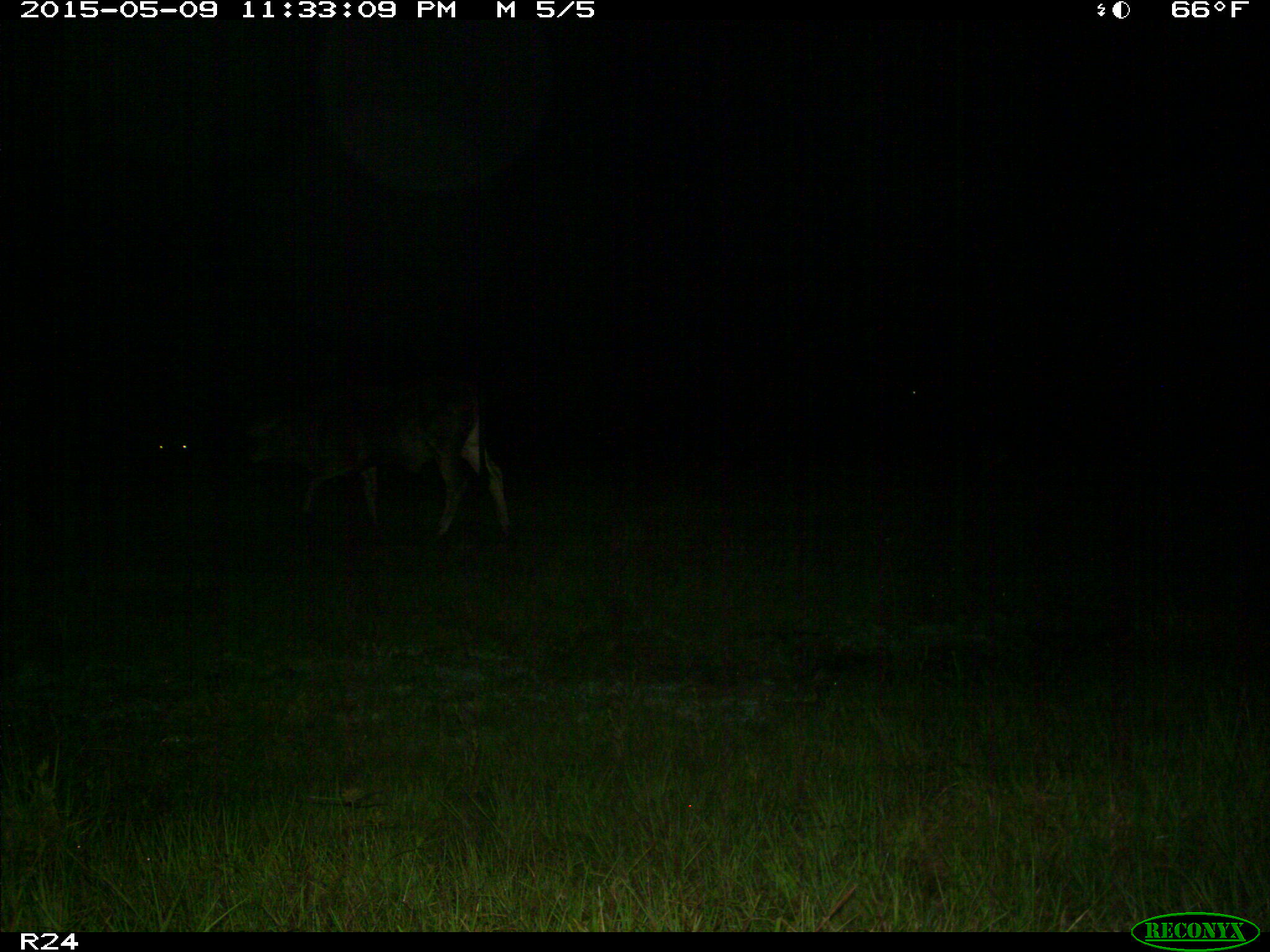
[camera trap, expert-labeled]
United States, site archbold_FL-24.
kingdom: Animalia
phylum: Chordata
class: Mammalia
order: Artiodactyla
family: Bovidae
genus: Bos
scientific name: Bos taurus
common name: domestic cow